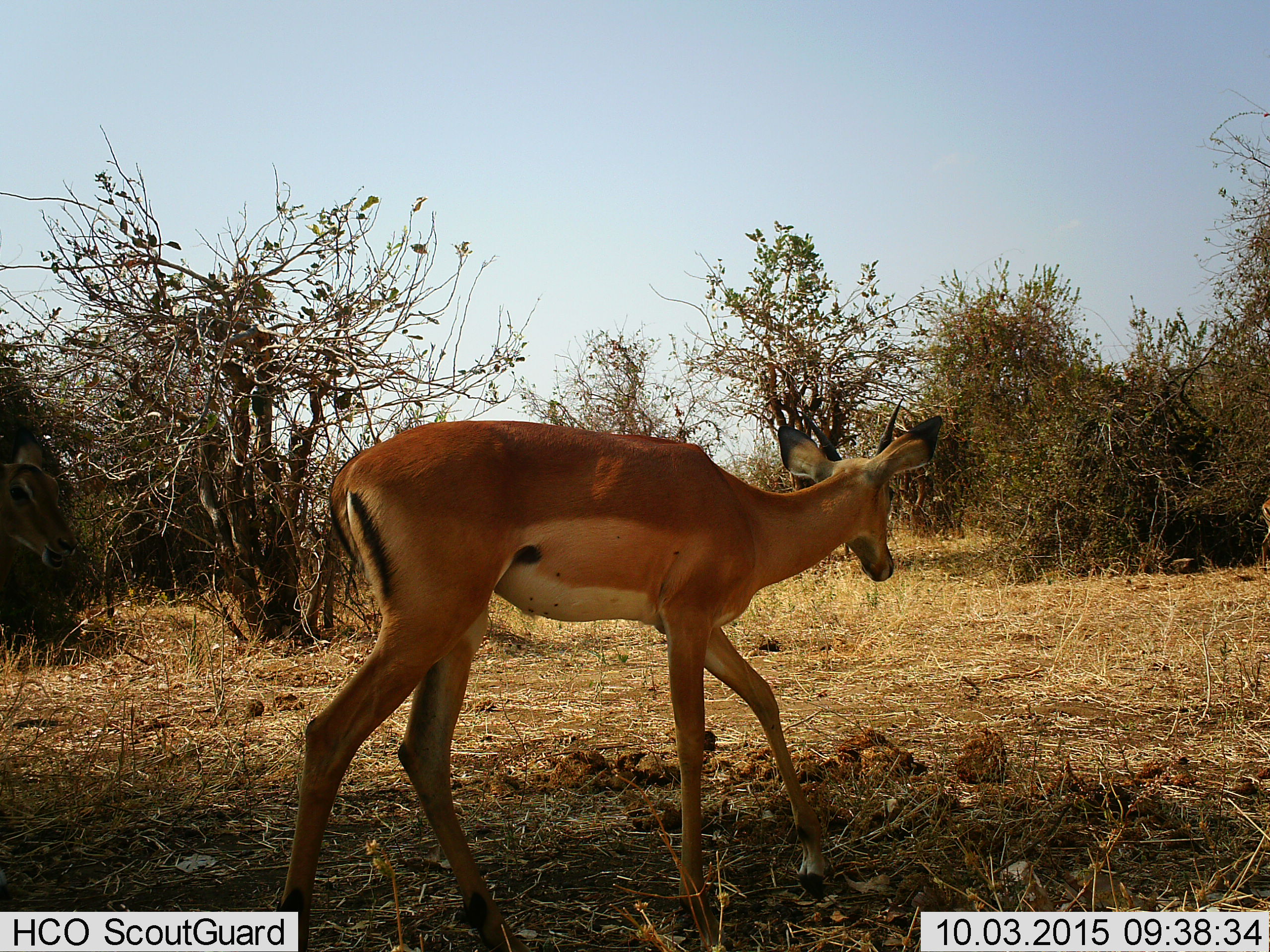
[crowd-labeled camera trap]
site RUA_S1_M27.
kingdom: Animalia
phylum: Chordata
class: Mammalia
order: Artiodactyla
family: Bovidae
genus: Aepyceros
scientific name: Aepyceros melampus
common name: impala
Impala (Aepyceros melampus), count 1. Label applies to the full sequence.